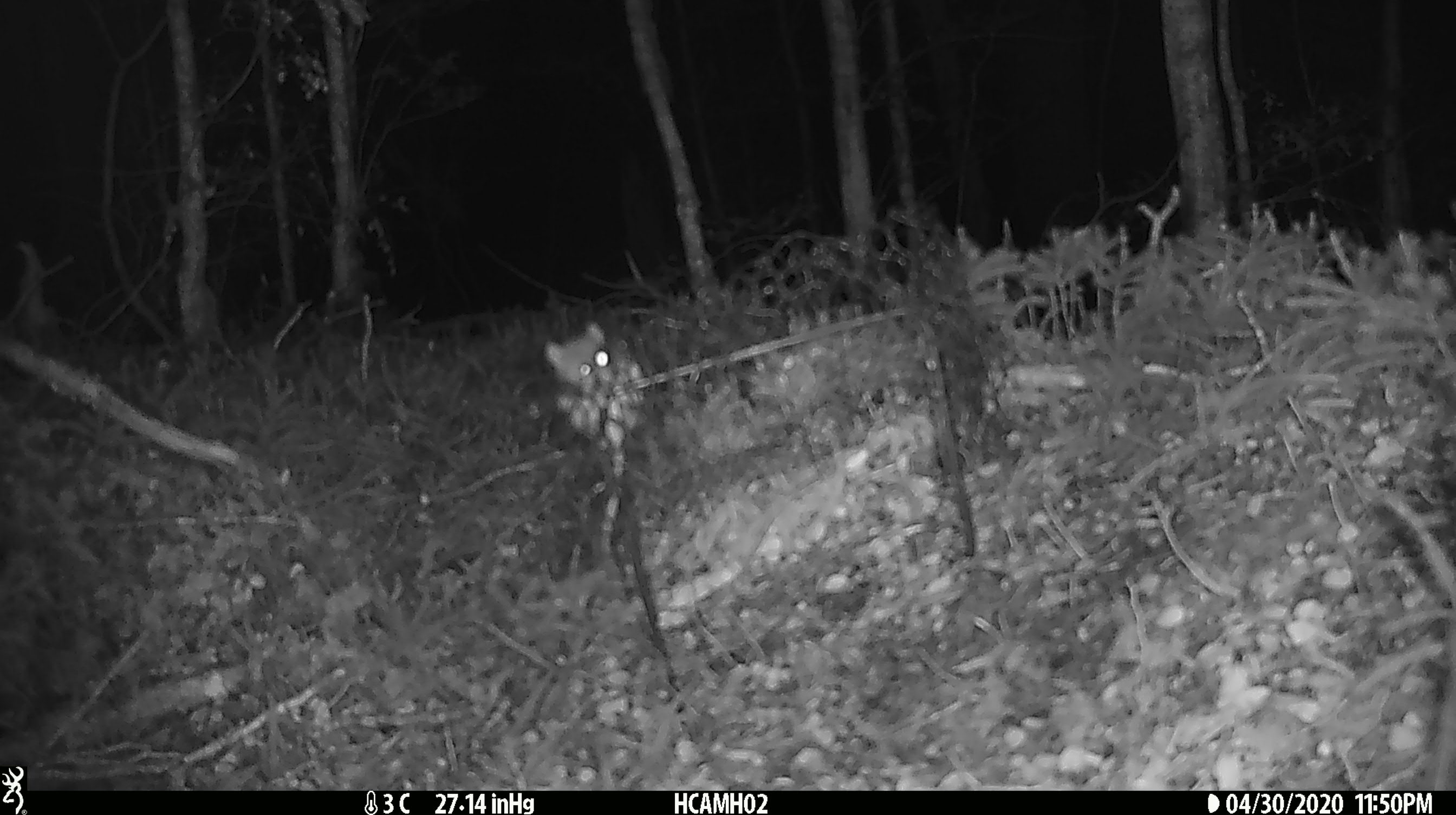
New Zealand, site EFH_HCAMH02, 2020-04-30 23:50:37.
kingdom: Animalia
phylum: Chordata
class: Mammalia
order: Rodentia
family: Muridae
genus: Mus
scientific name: Mus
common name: mouse